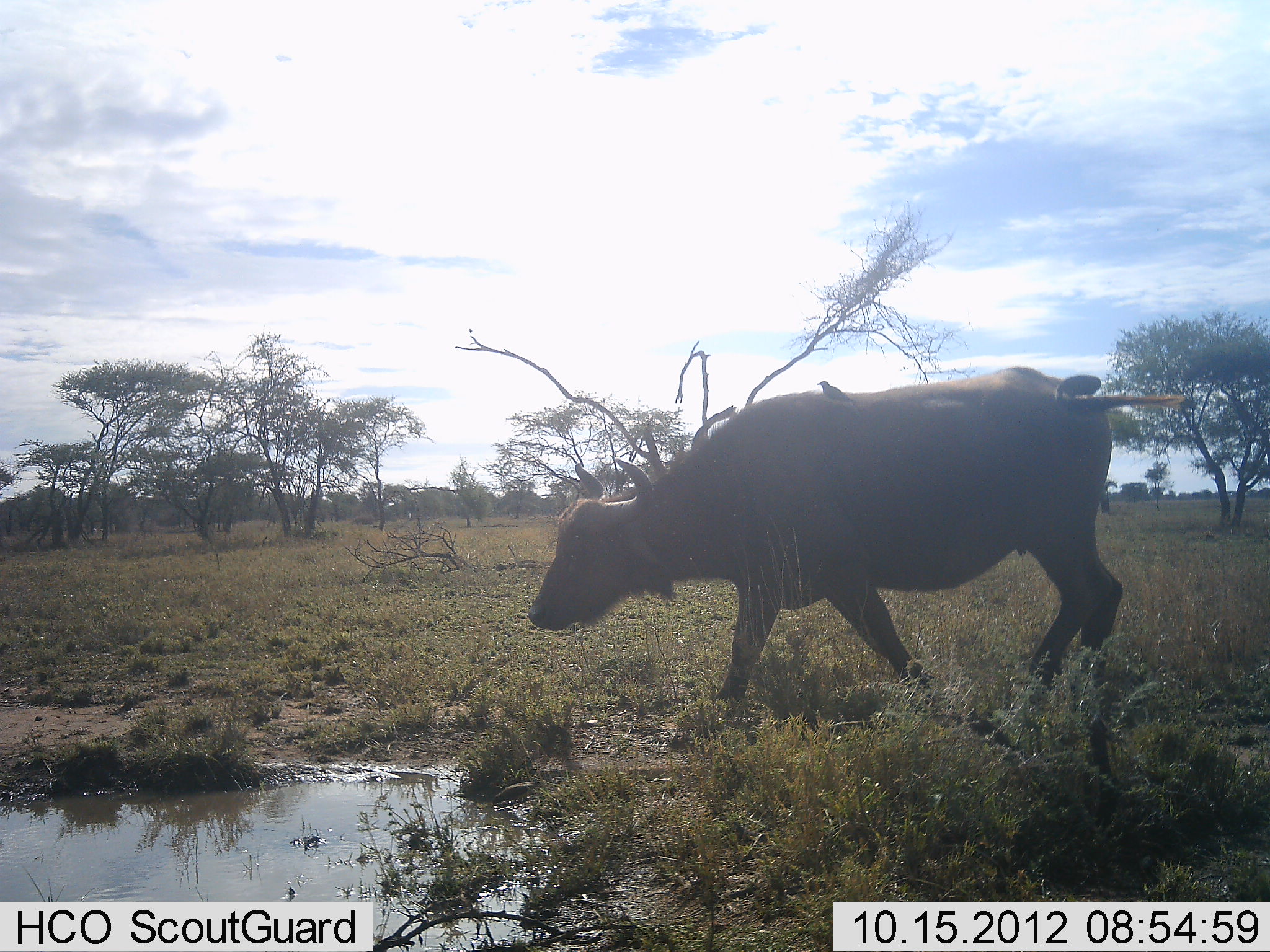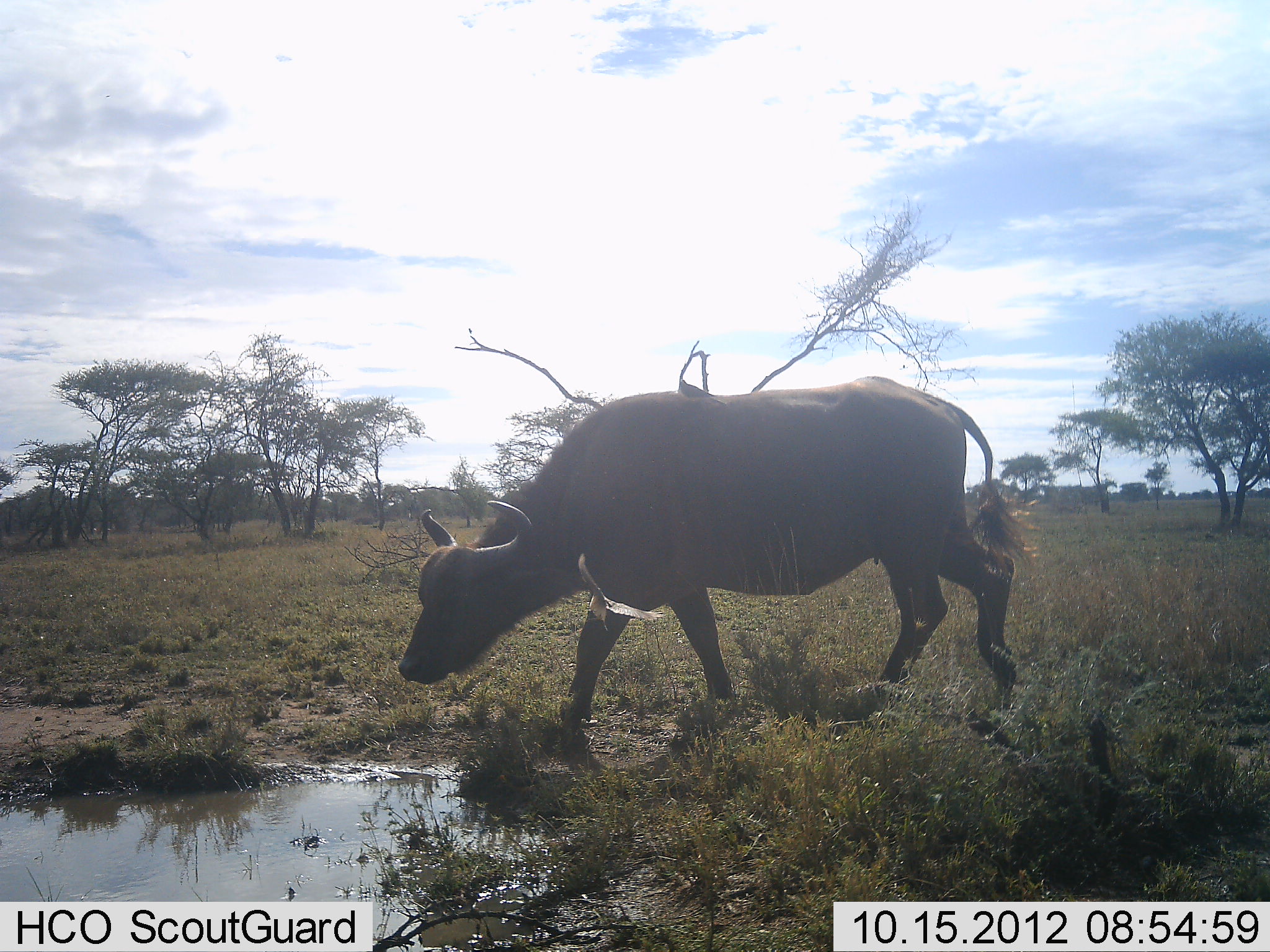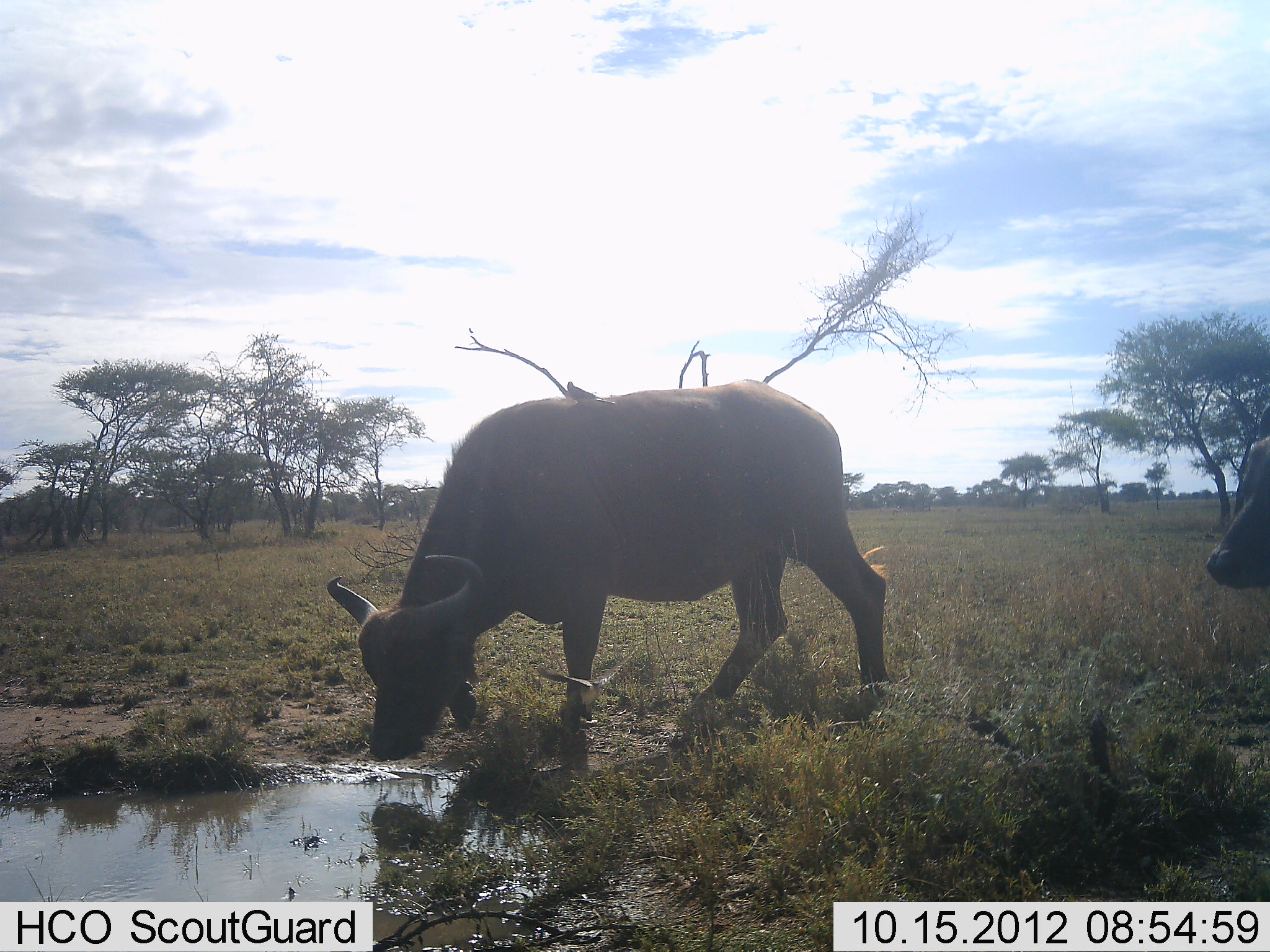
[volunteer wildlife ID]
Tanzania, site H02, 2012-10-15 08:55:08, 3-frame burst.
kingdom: Animalia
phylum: Chordata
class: Mammalia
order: Artiodactyla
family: Bovidae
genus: Syncerus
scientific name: Syncerus caffer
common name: cape buffalo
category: buffalo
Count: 2.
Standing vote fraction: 9%.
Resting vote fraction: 0%.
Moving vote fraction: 73%.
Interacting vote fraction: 0%.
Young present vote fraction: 0%.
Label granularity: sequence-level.